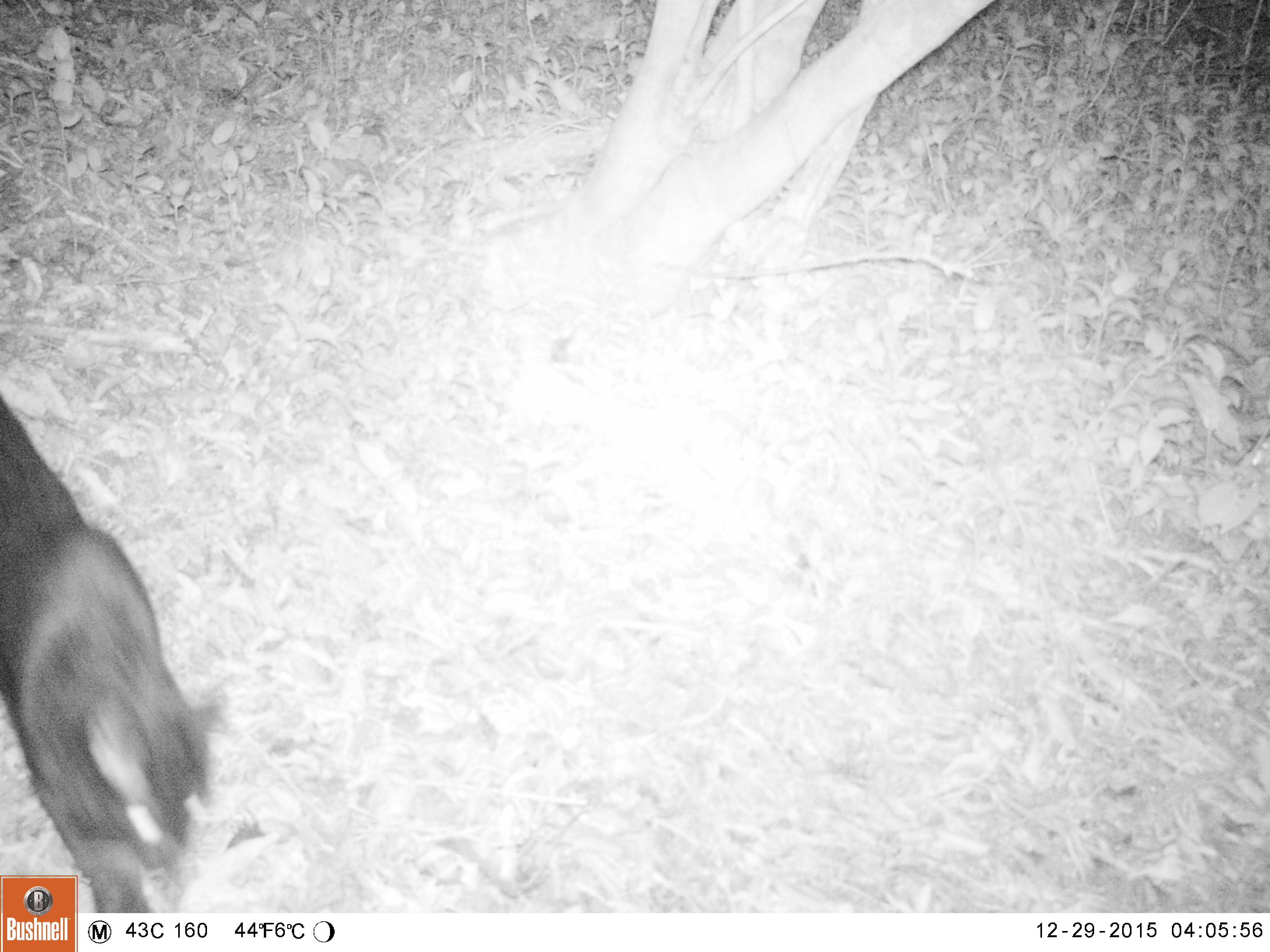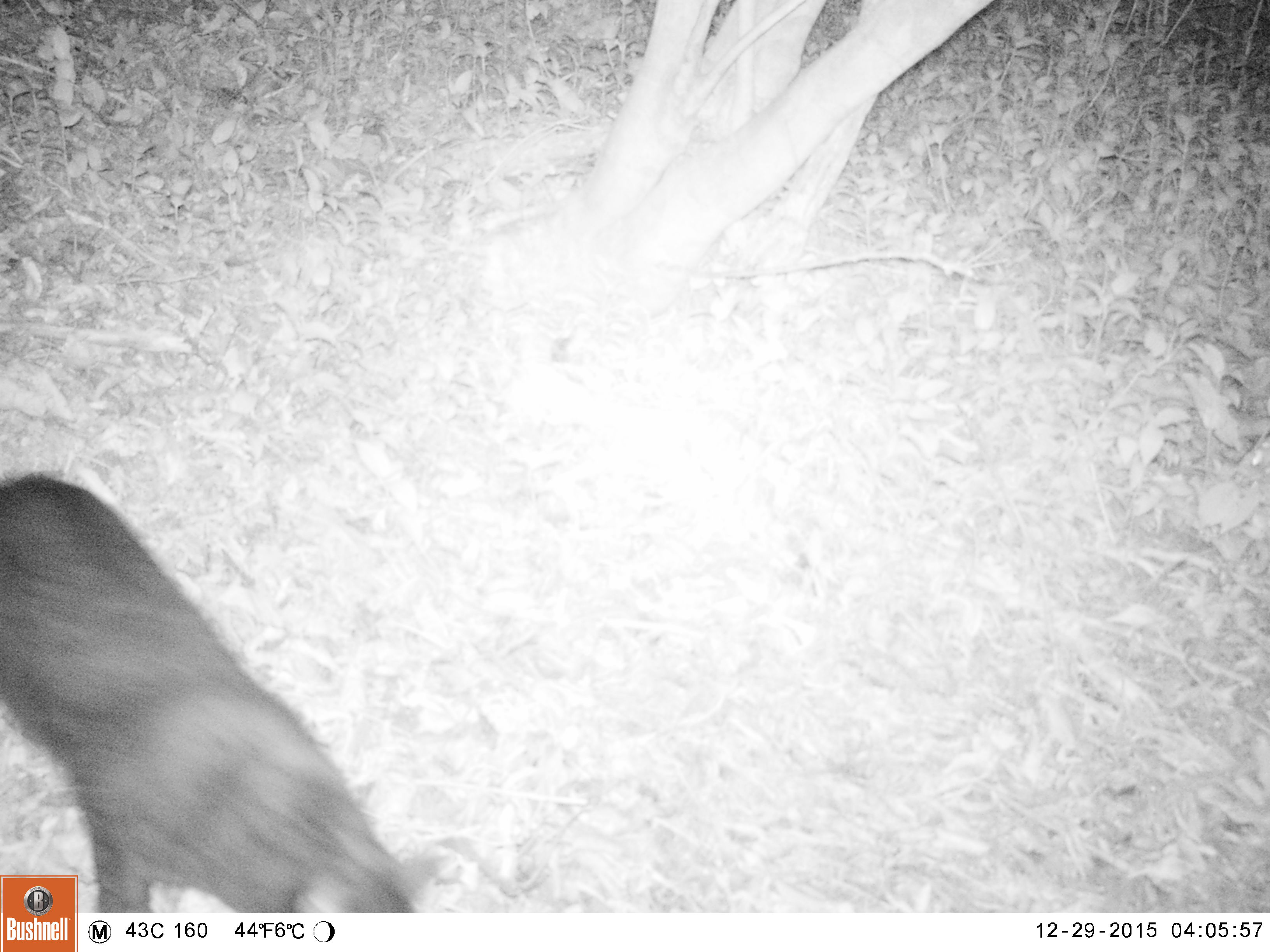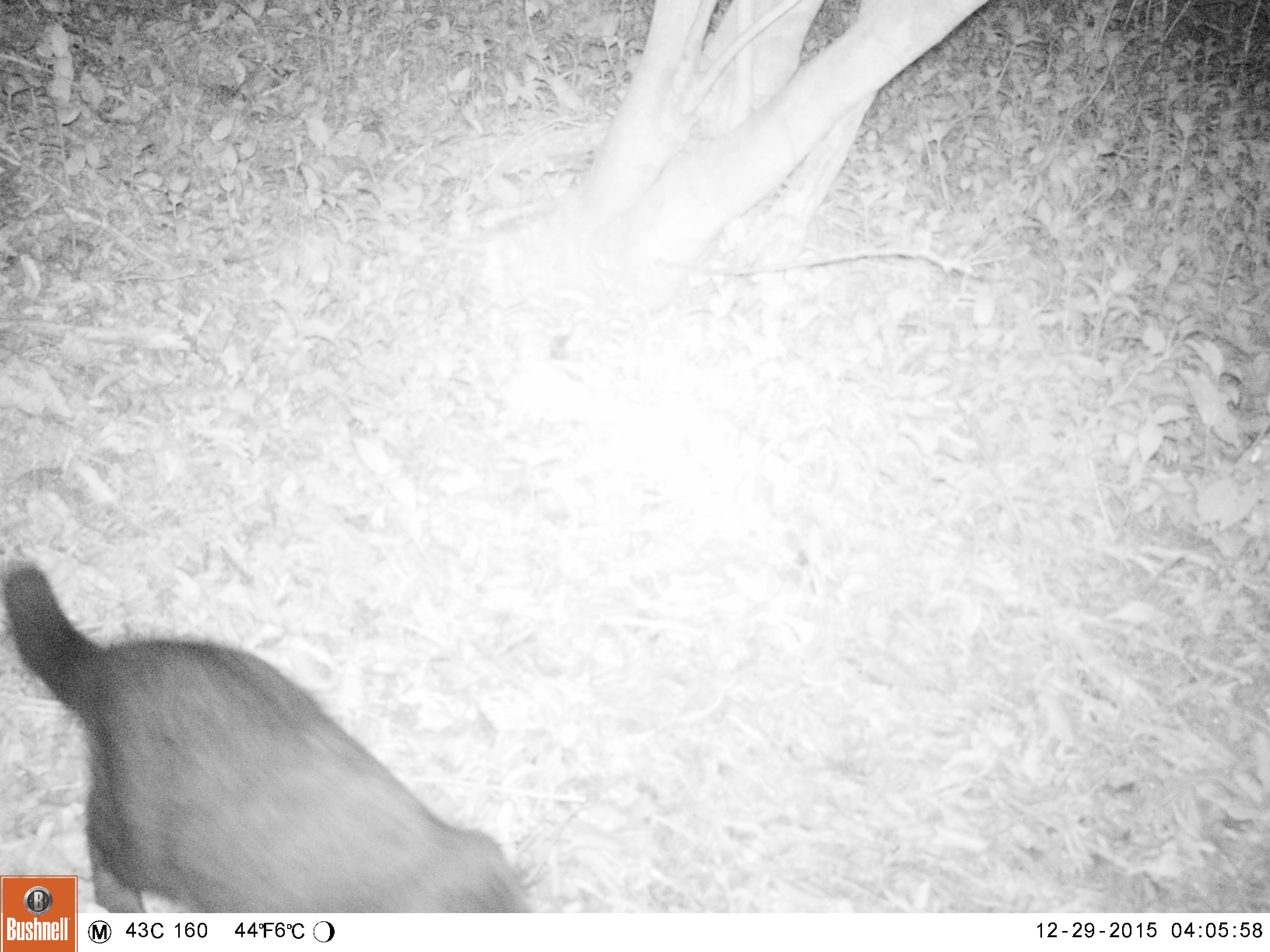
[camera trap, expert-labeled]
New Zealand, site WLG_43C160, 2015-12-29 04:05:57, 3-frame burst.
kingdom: Animalia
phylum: Chordata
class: Mammalia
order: Carnivora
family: Felidae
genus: Felis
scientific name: Felis catus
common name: domestic cat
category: cat